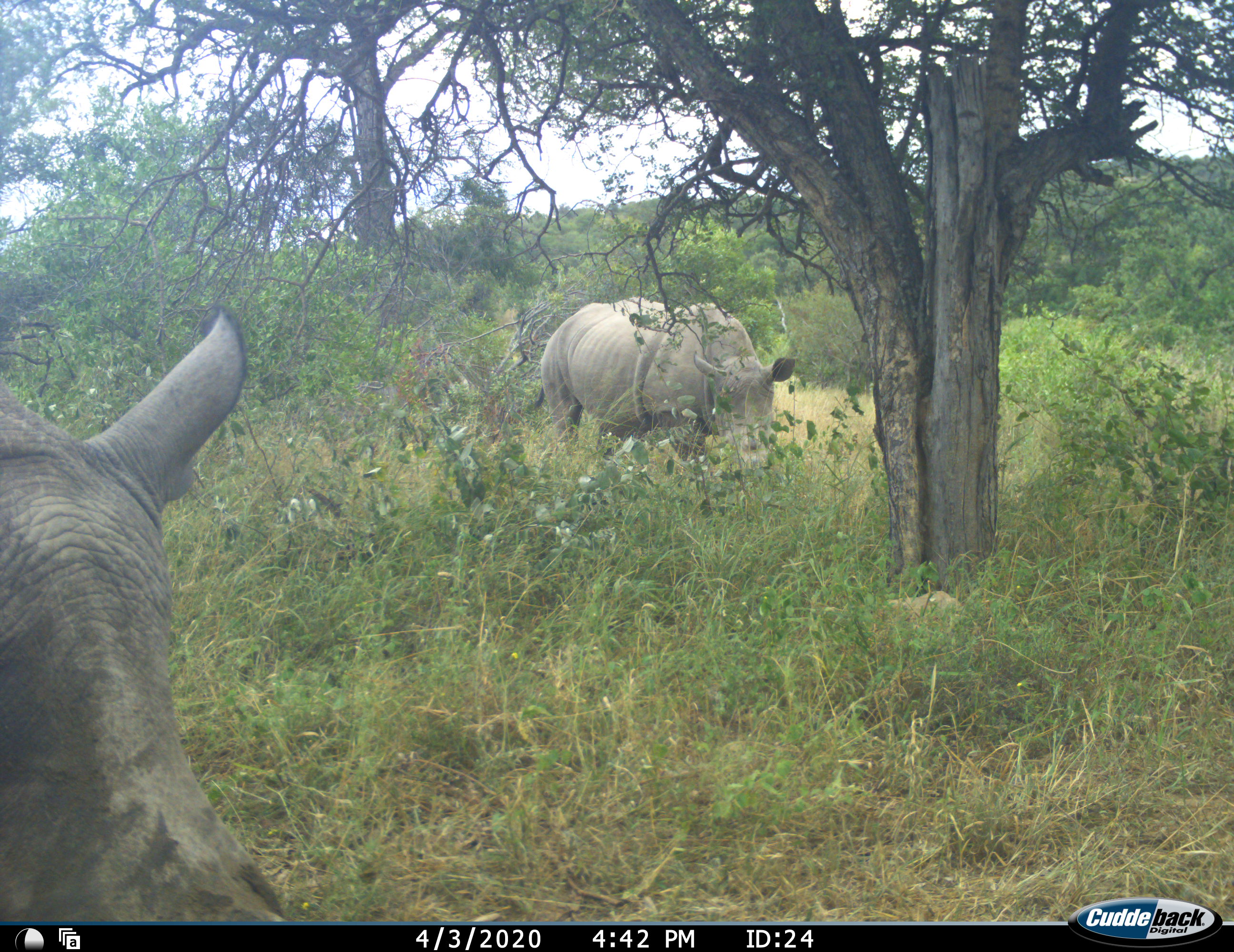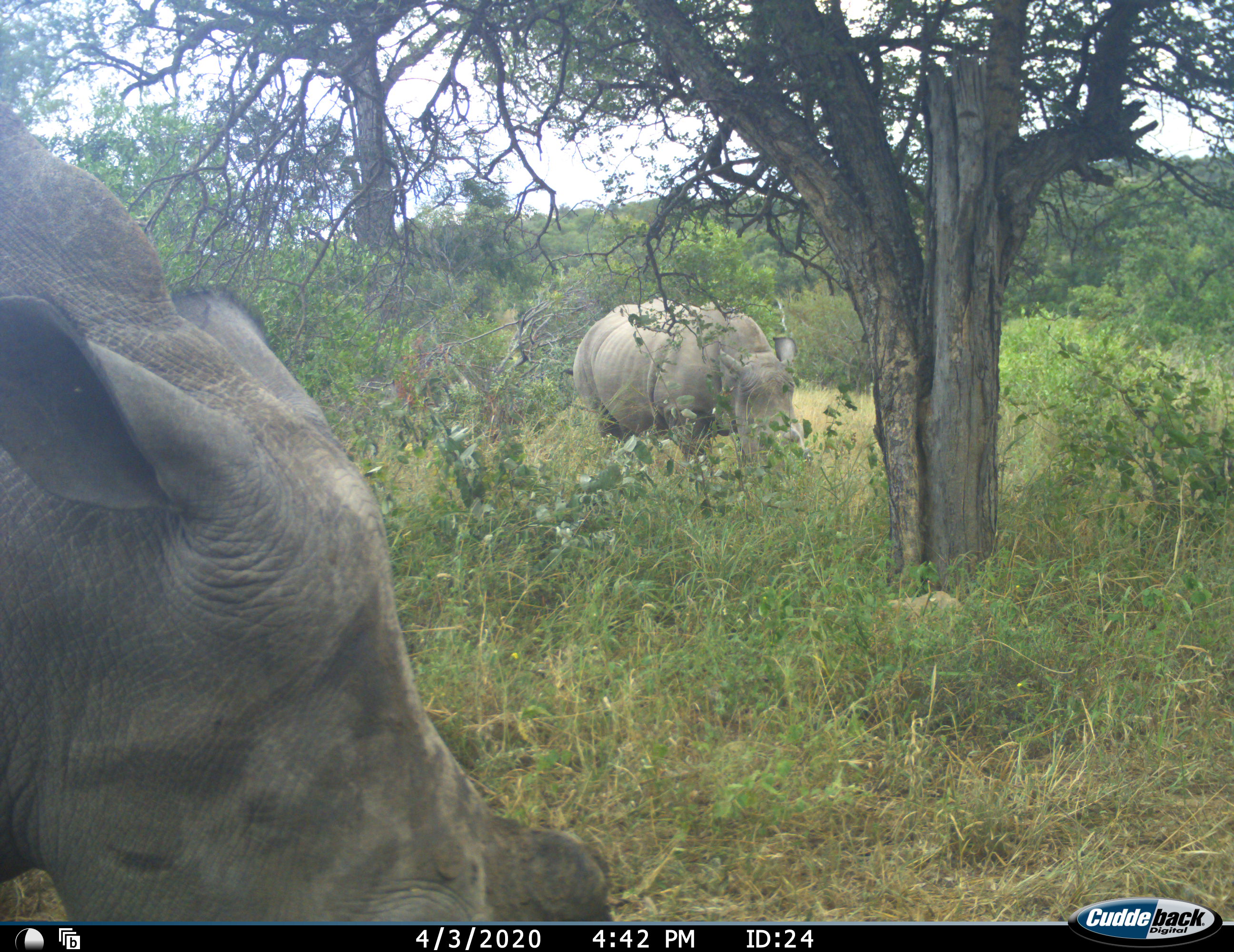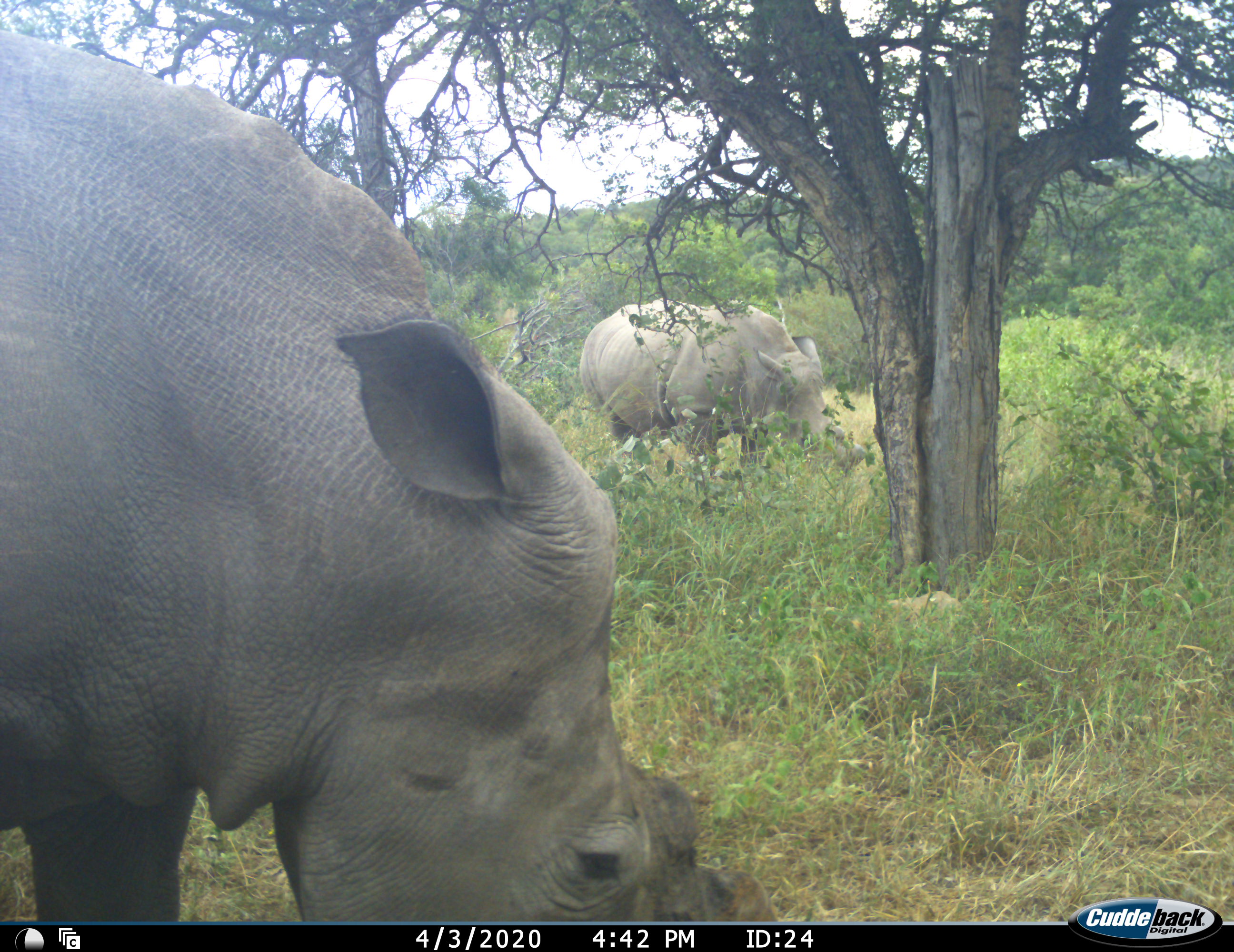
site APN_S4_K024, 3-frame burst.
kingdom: Animalia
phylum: Chordata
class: Mammalia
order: Perissodactyla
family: Rhinocerotidae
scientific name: Rhinocerotidae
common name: unknown rhinoceros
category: rhinocerosunknown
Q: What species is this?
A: Rhinocerosunknown (unknown rhinoceros) (Rhinocerotidae).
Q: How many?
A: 2.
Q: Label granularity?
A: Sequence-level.